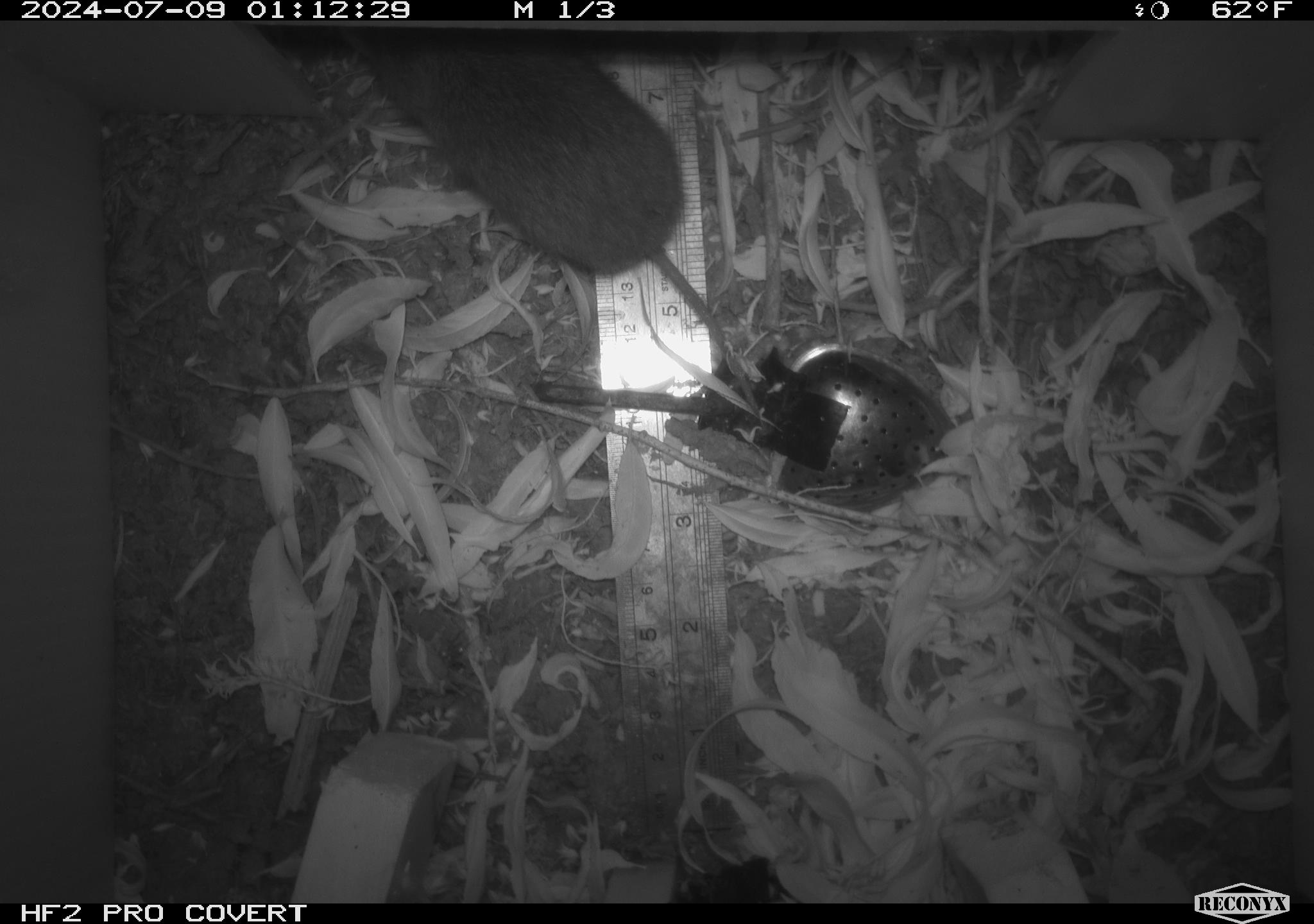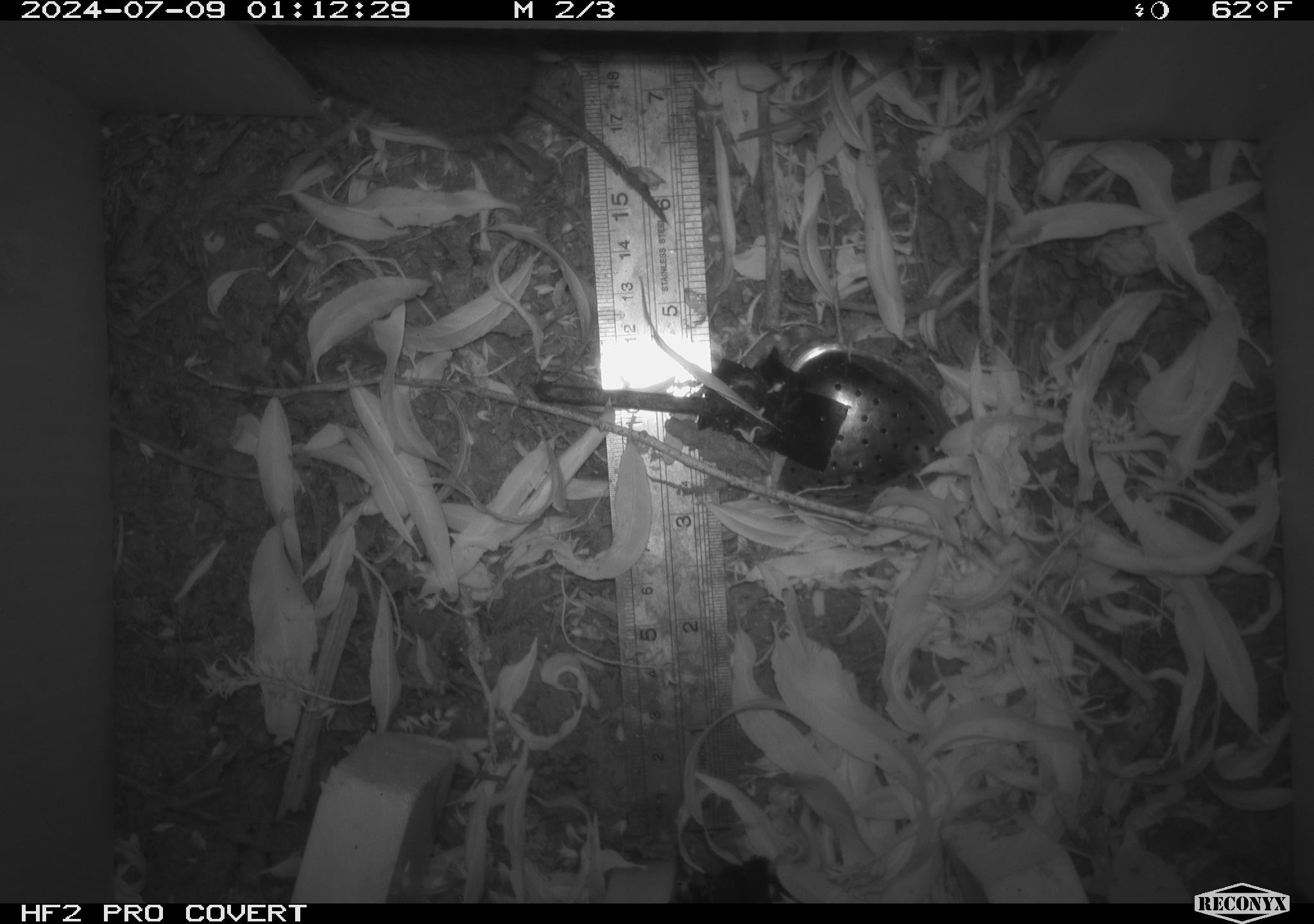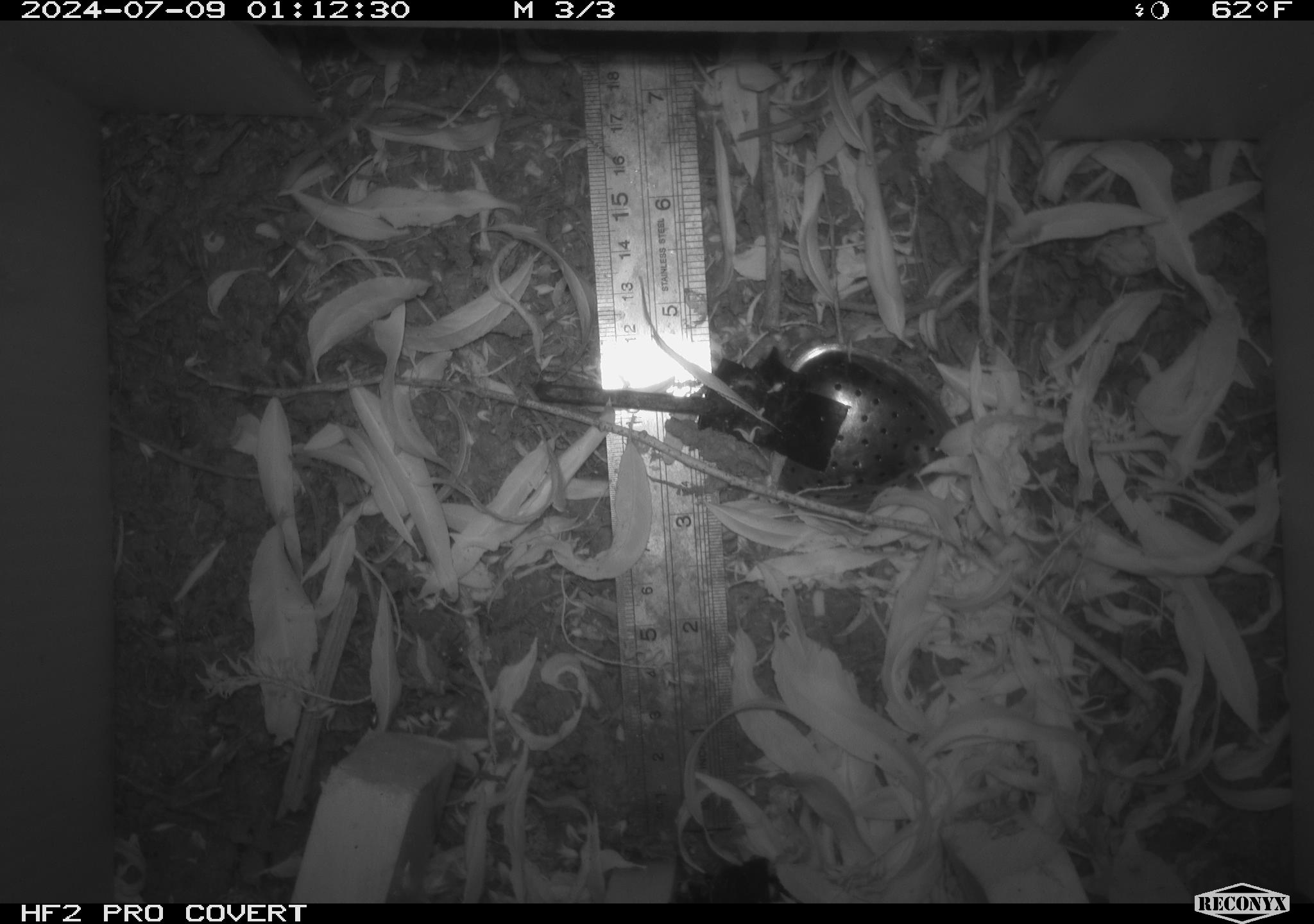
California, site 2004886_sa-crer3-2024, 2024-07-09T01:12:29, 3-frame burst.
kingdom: Animalia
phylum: Chordata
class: Mammalia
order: Rodentia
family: Cricetidae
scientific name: Arvicolinae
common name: voles, lemmings, and muskrats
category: arvicolinae subfamily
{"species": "arvicolinae subfamily (voles, lemmings, and muskrats) (Arvicolinae)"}